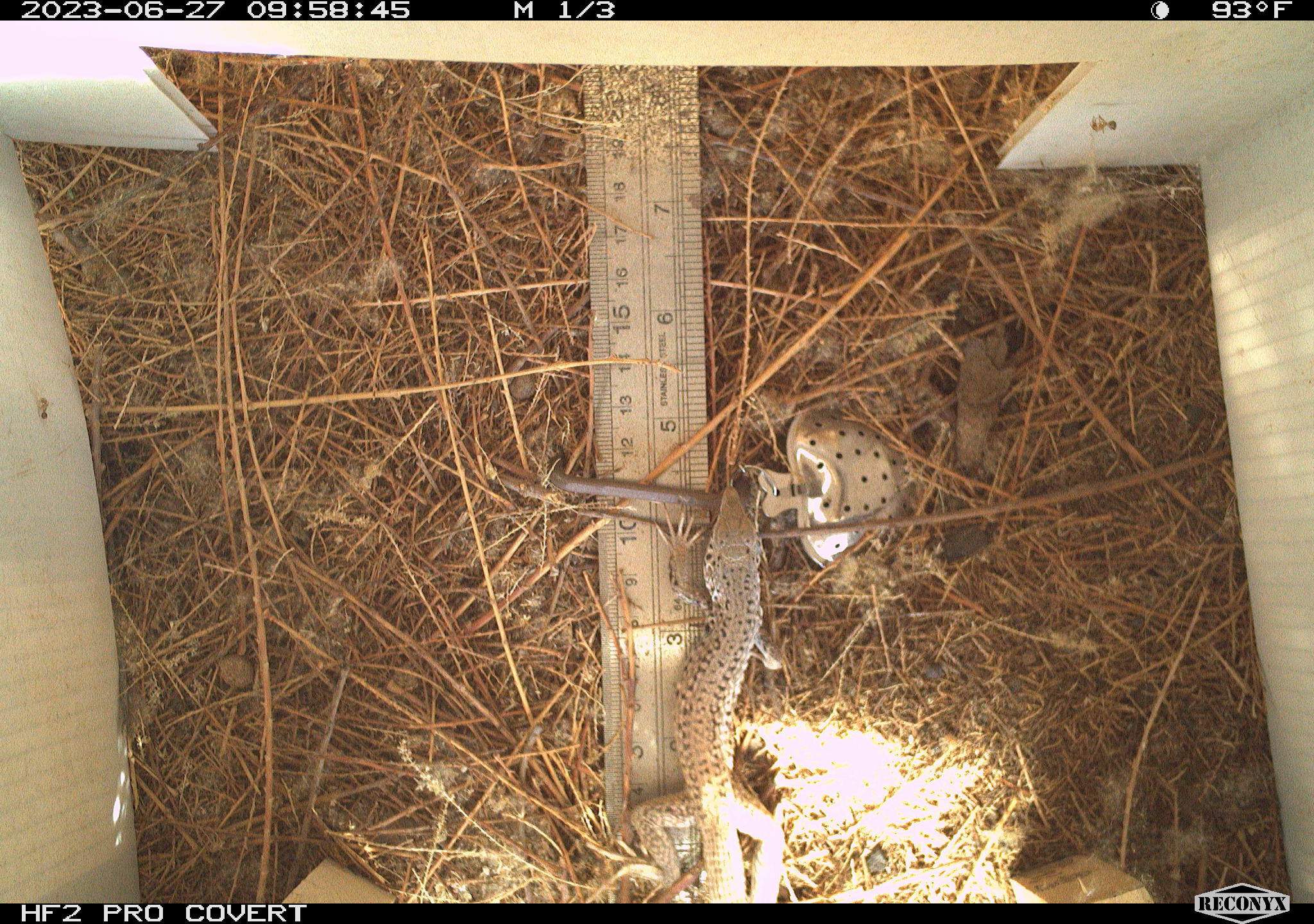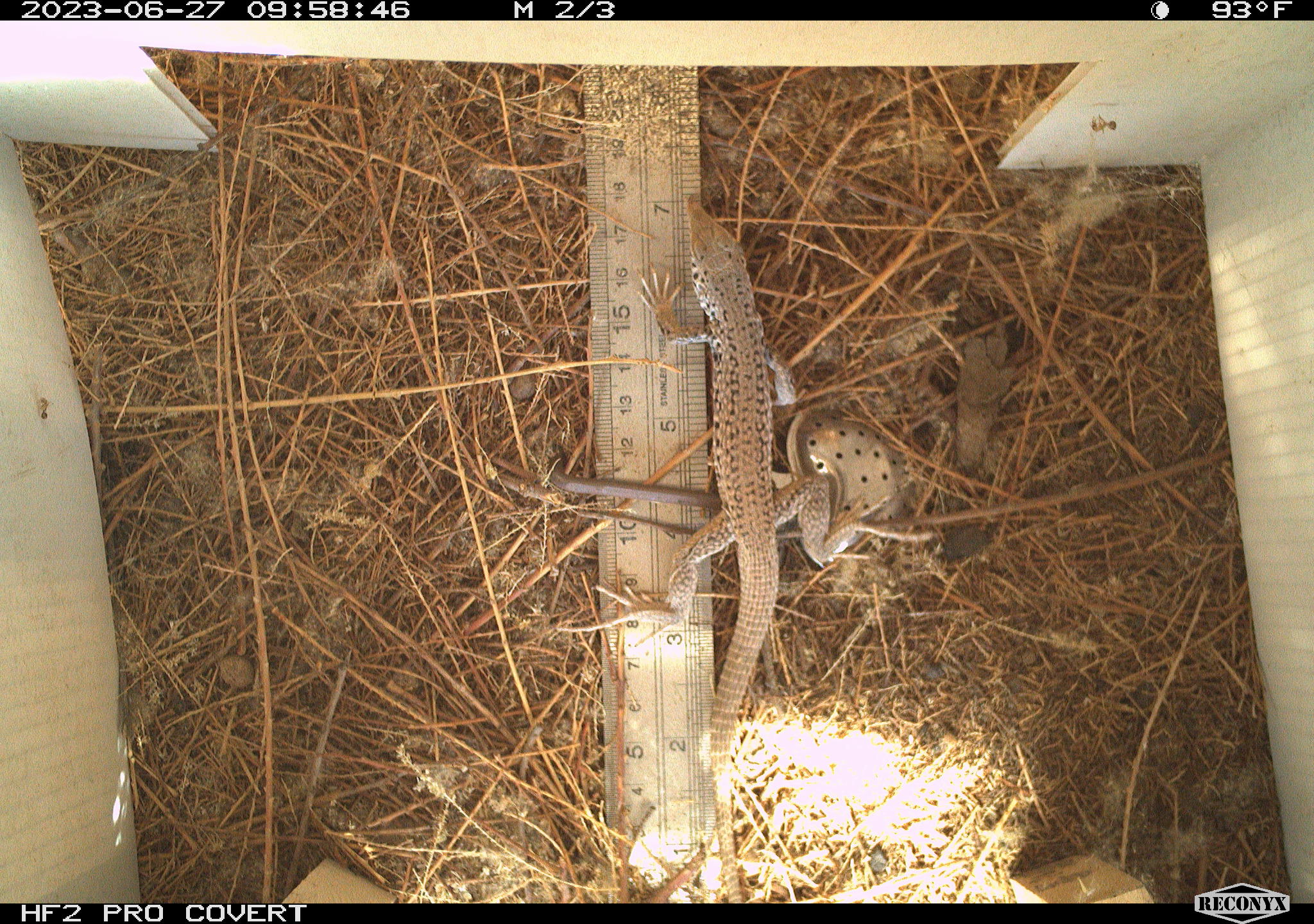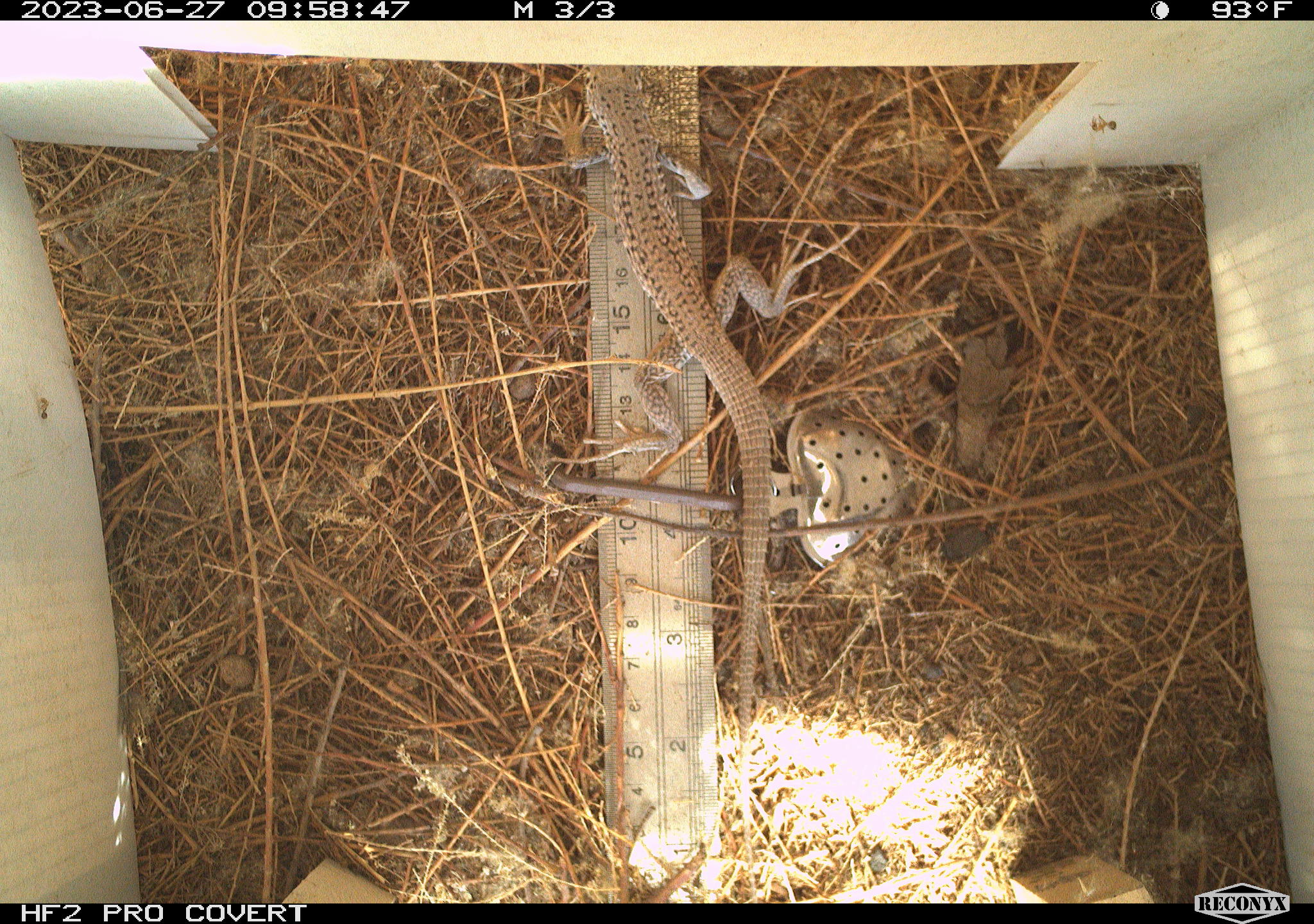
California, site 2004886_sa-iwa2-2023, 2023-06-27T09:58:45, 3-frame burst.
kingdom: Animalia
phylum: Chordata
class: Reptilia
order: Squamata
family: Teiidae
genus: Aspidoscelis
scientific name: Aspidoscelis tigris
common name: western whiptail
Western whiptail (Aspidoscelis tigris).